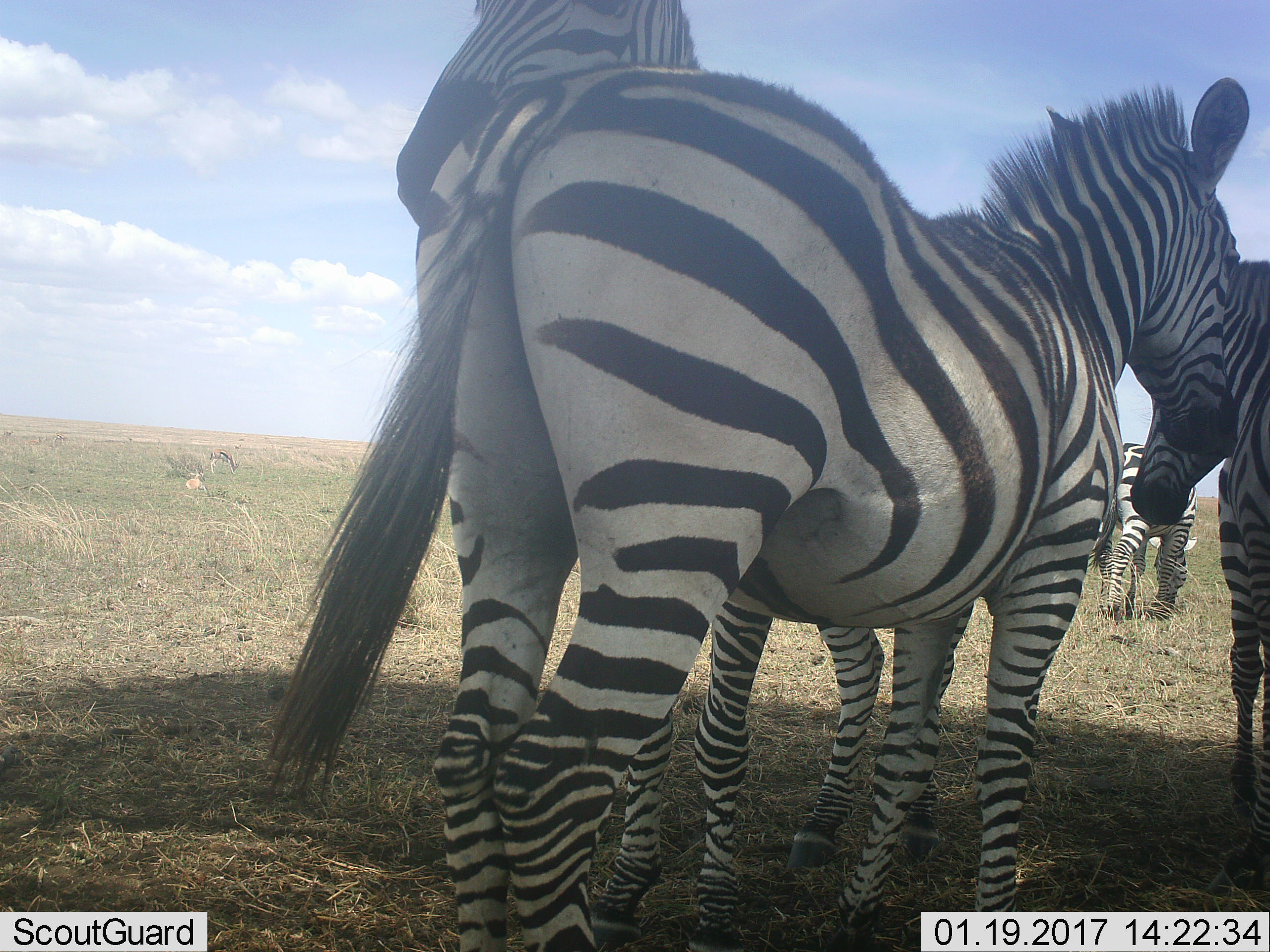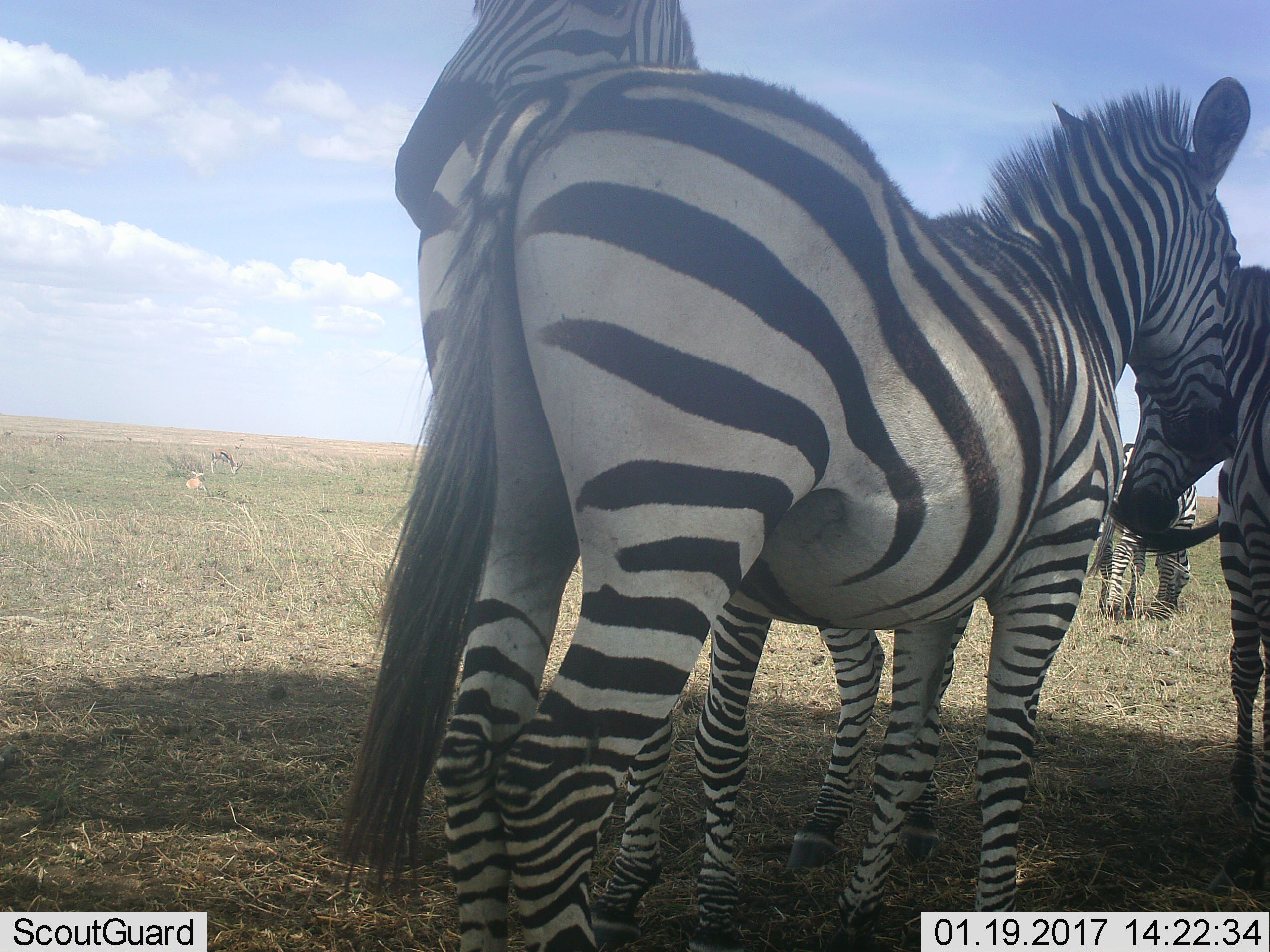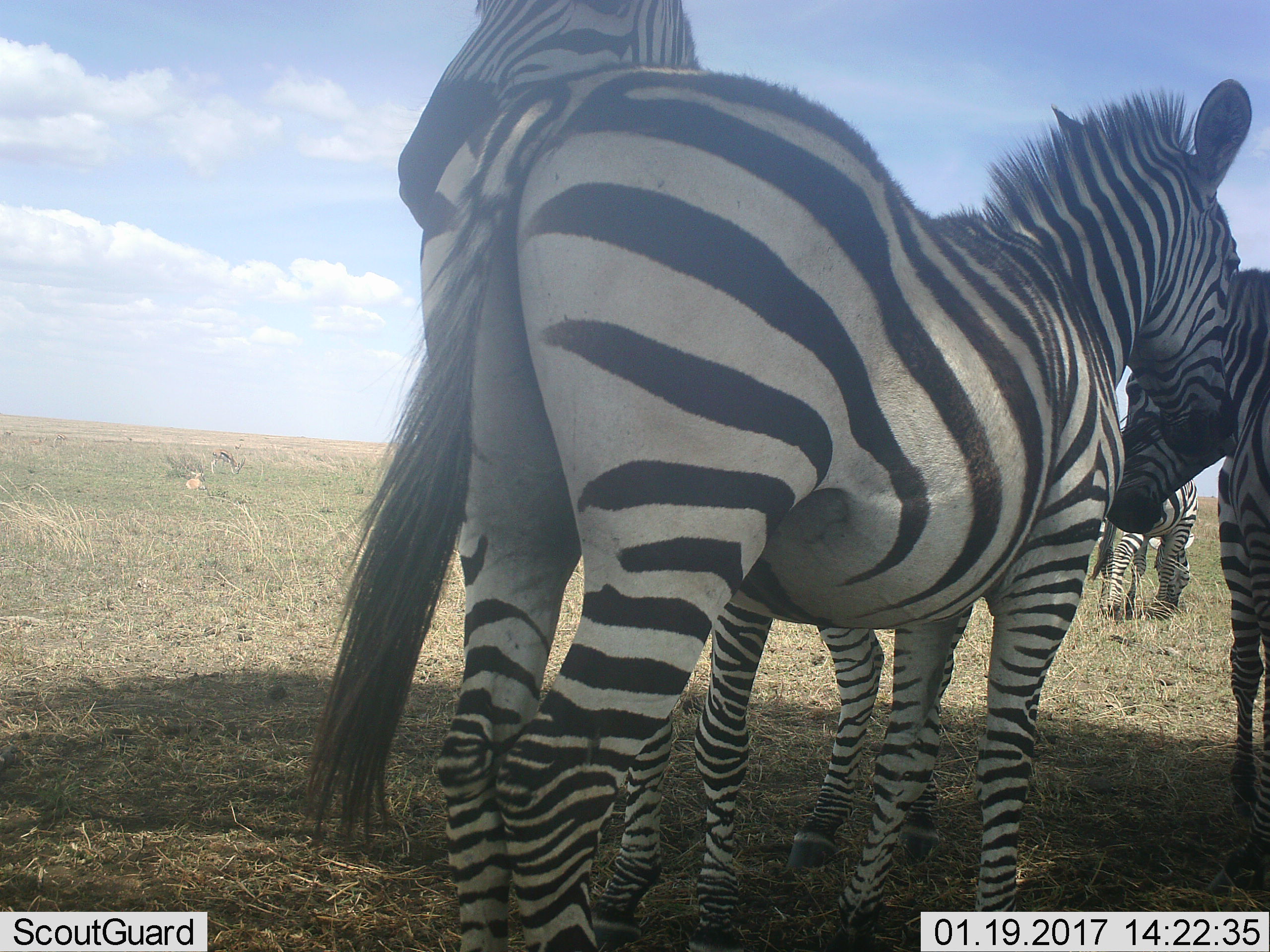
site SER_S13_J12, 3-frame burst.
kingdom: Animalia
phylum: Chordata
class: Mammalia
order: Perissodactyla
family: Equidae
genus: Equus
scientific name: Equus quagga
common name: plains zebra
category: zebraplains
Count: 4.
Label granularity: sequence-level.